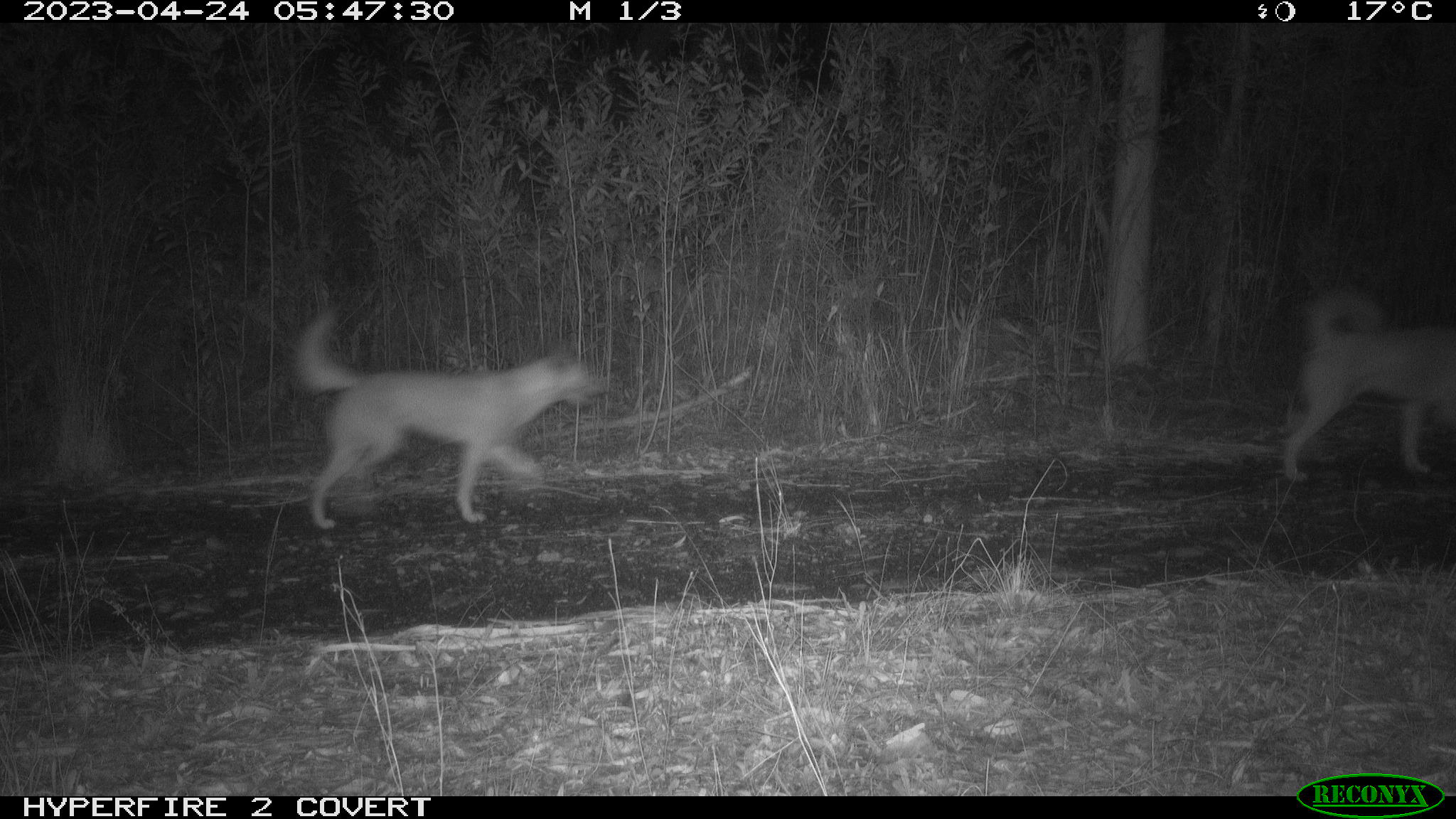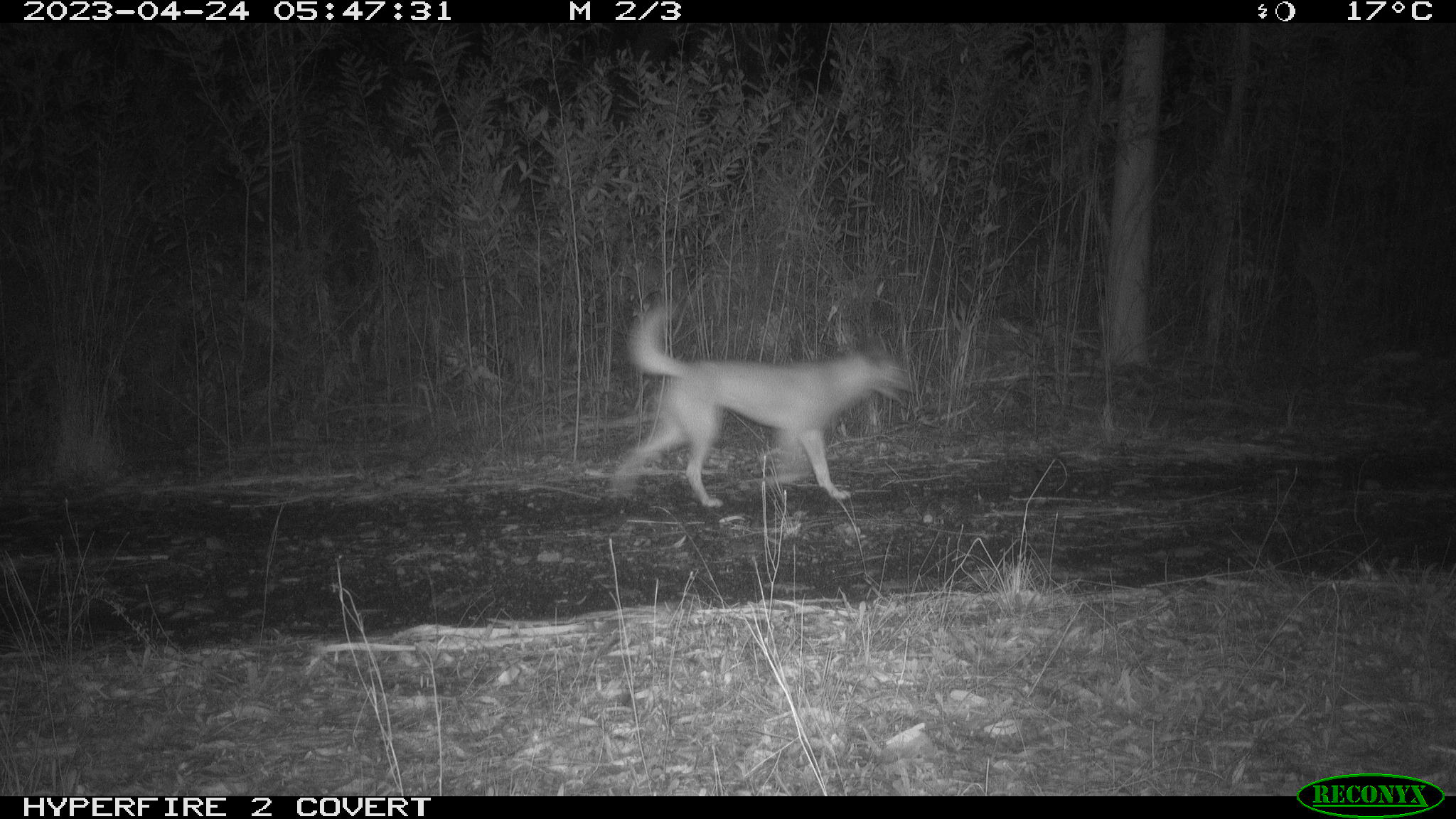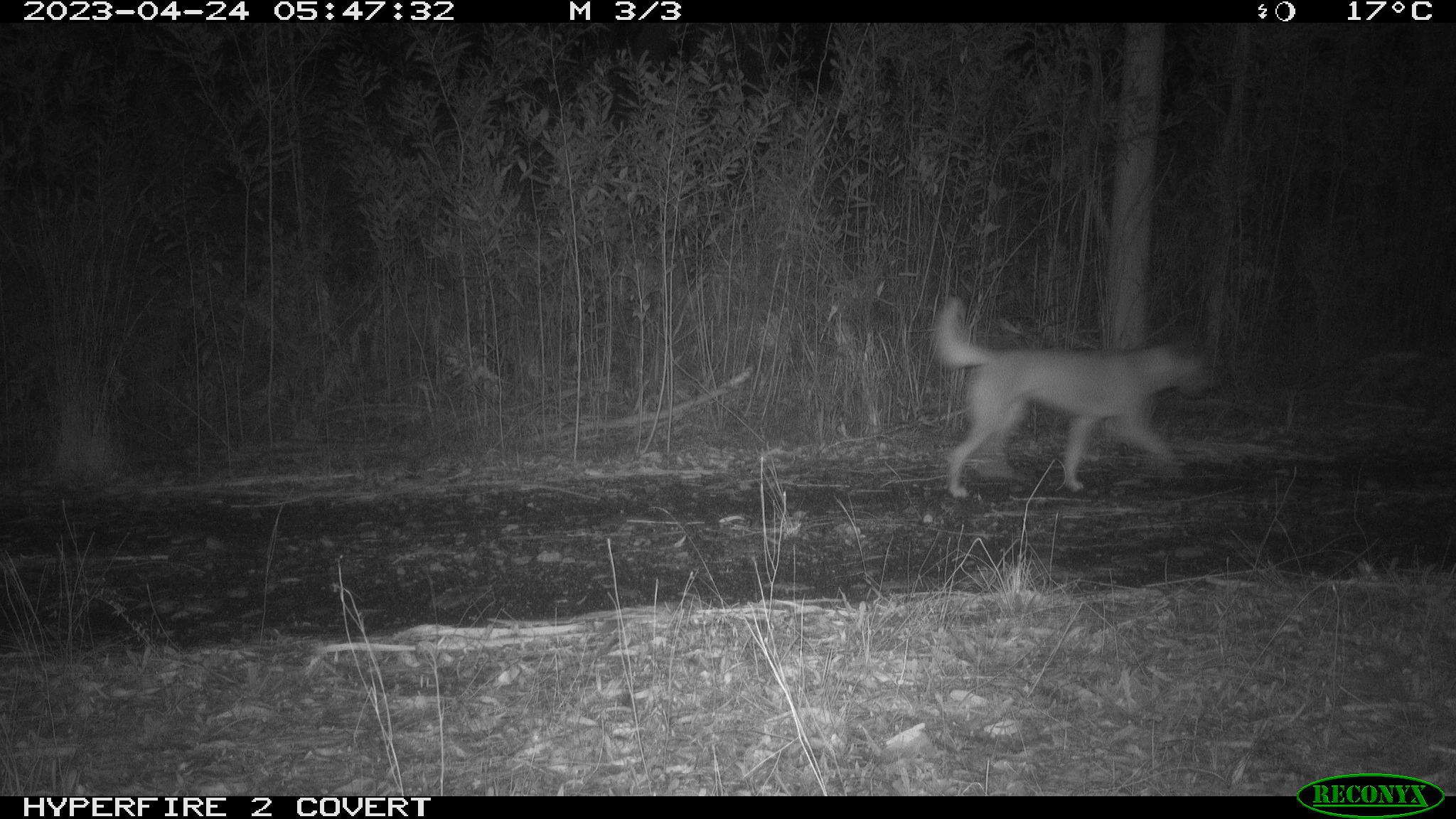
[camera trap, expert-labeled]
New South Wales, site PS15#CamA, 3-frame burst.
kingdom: Animalia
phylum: Chordata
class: Mammalia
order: Carnivora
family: Canidae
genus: Canis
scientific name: Canis familiaris dingo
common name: dingo